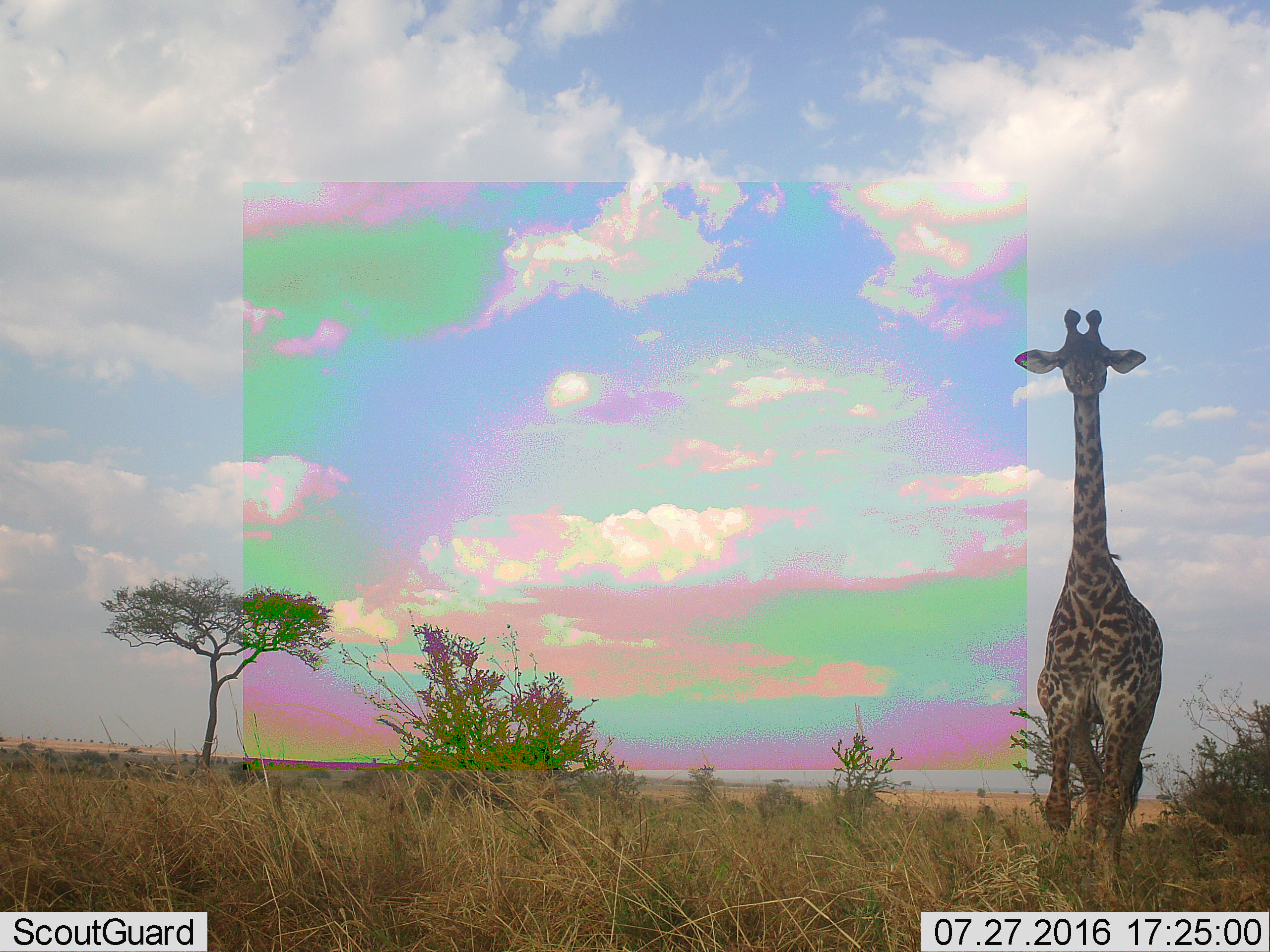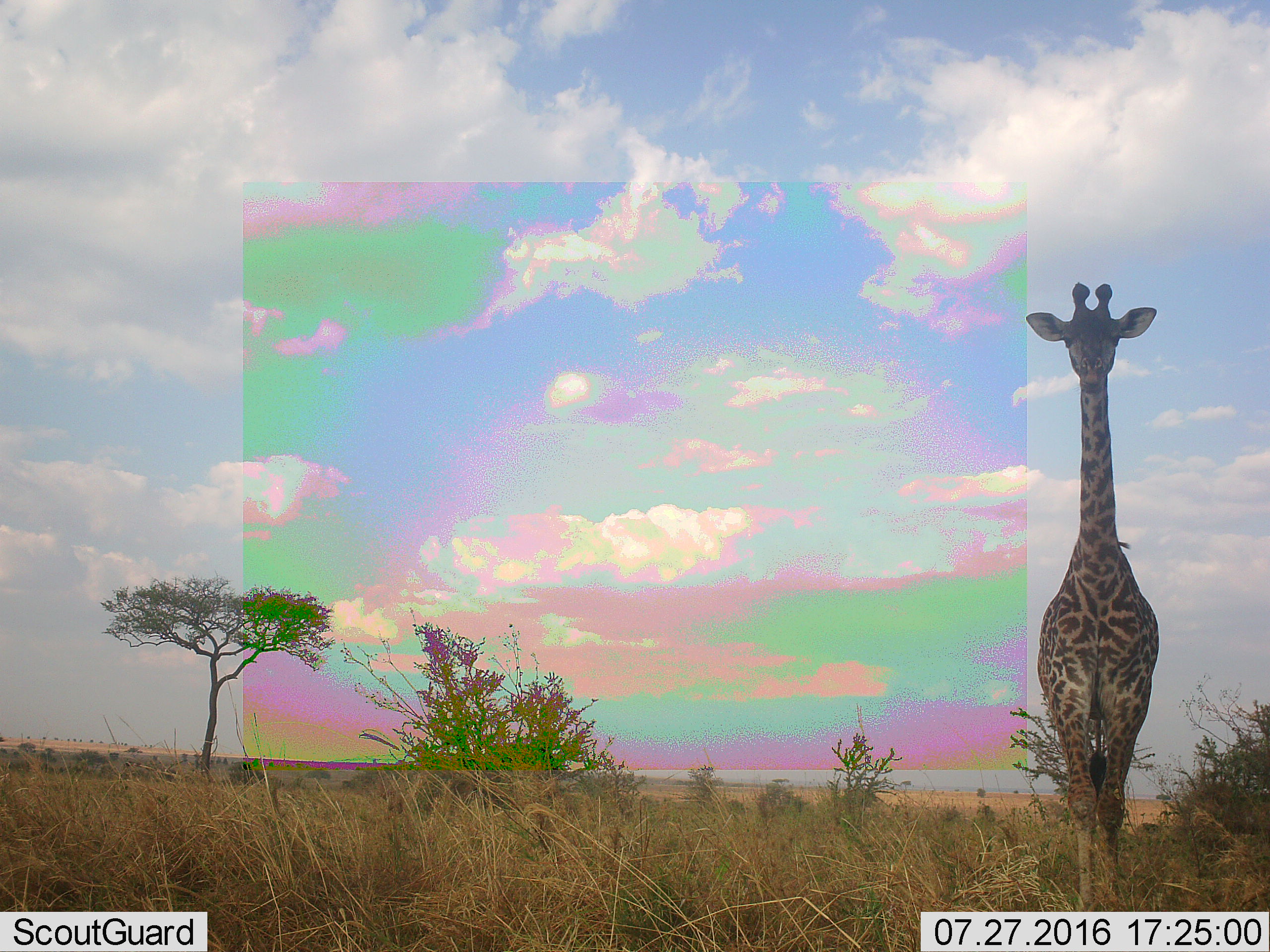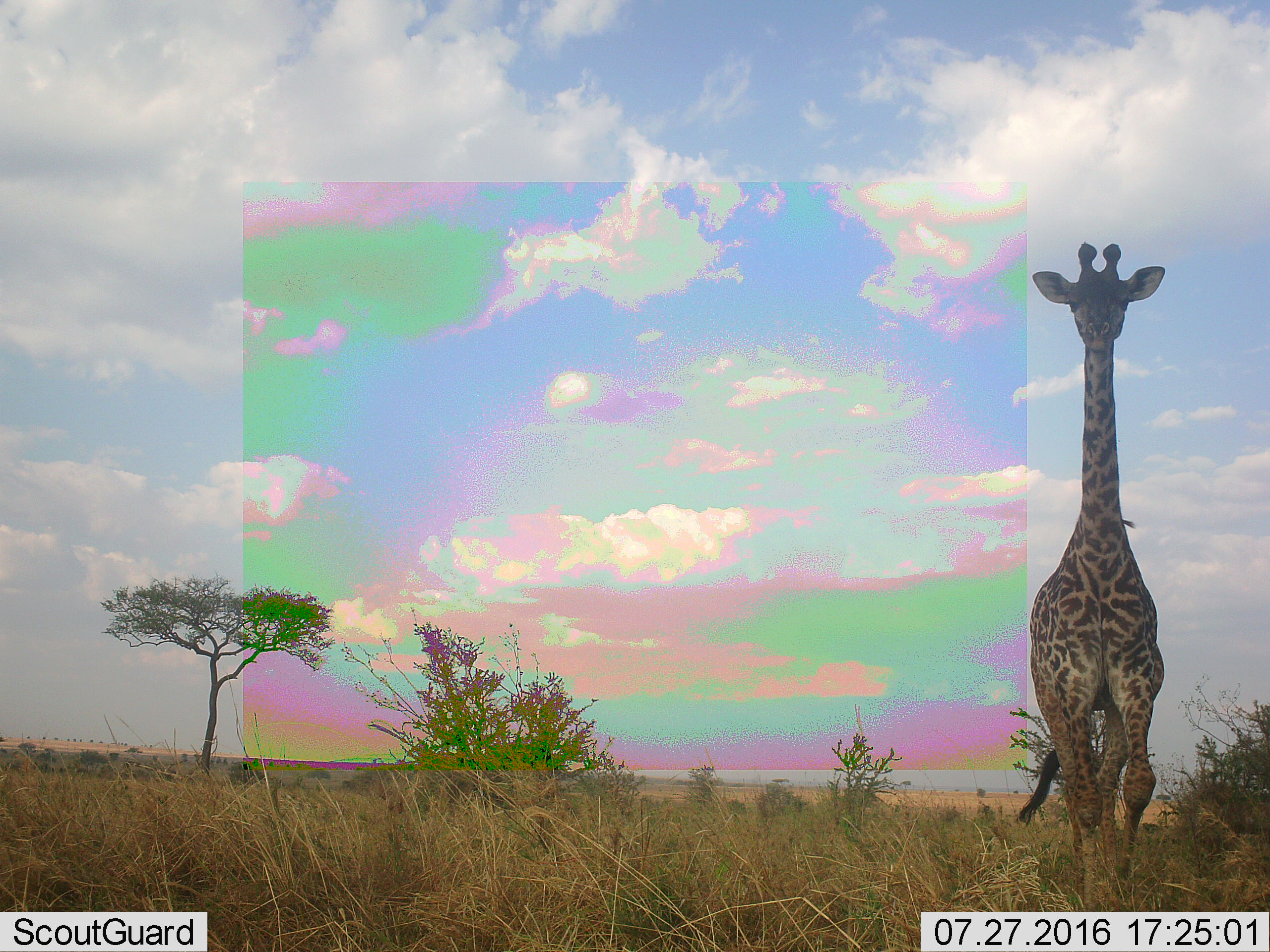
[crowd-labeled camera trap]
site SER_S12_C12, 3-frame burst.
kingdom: Animalia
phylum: Chordata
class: Mammalia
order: Artiodactyla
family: Giraffidae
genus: Giraffa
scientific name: Giraffa camelopardalis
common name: giraffe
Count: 1.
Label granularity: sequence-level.